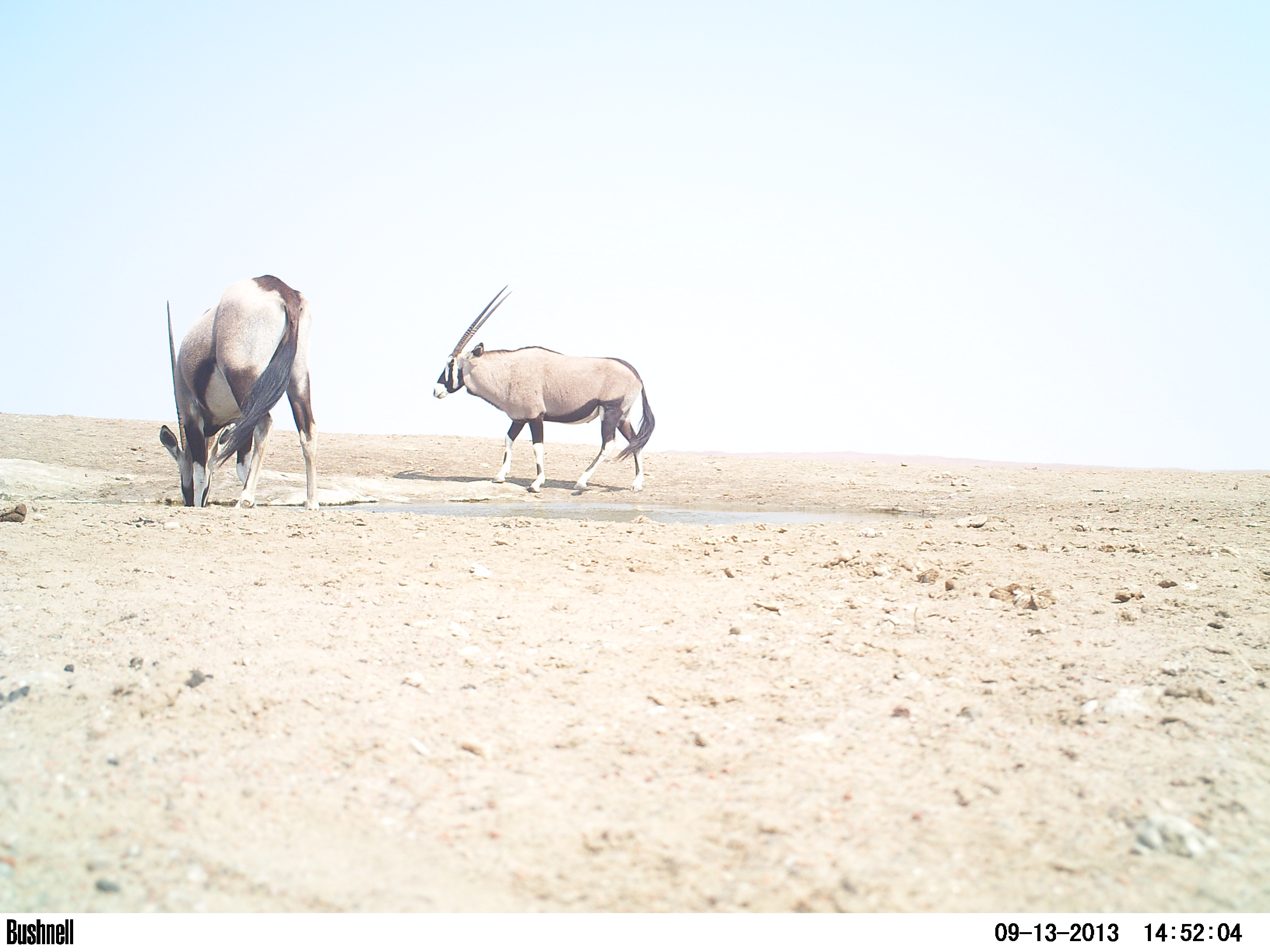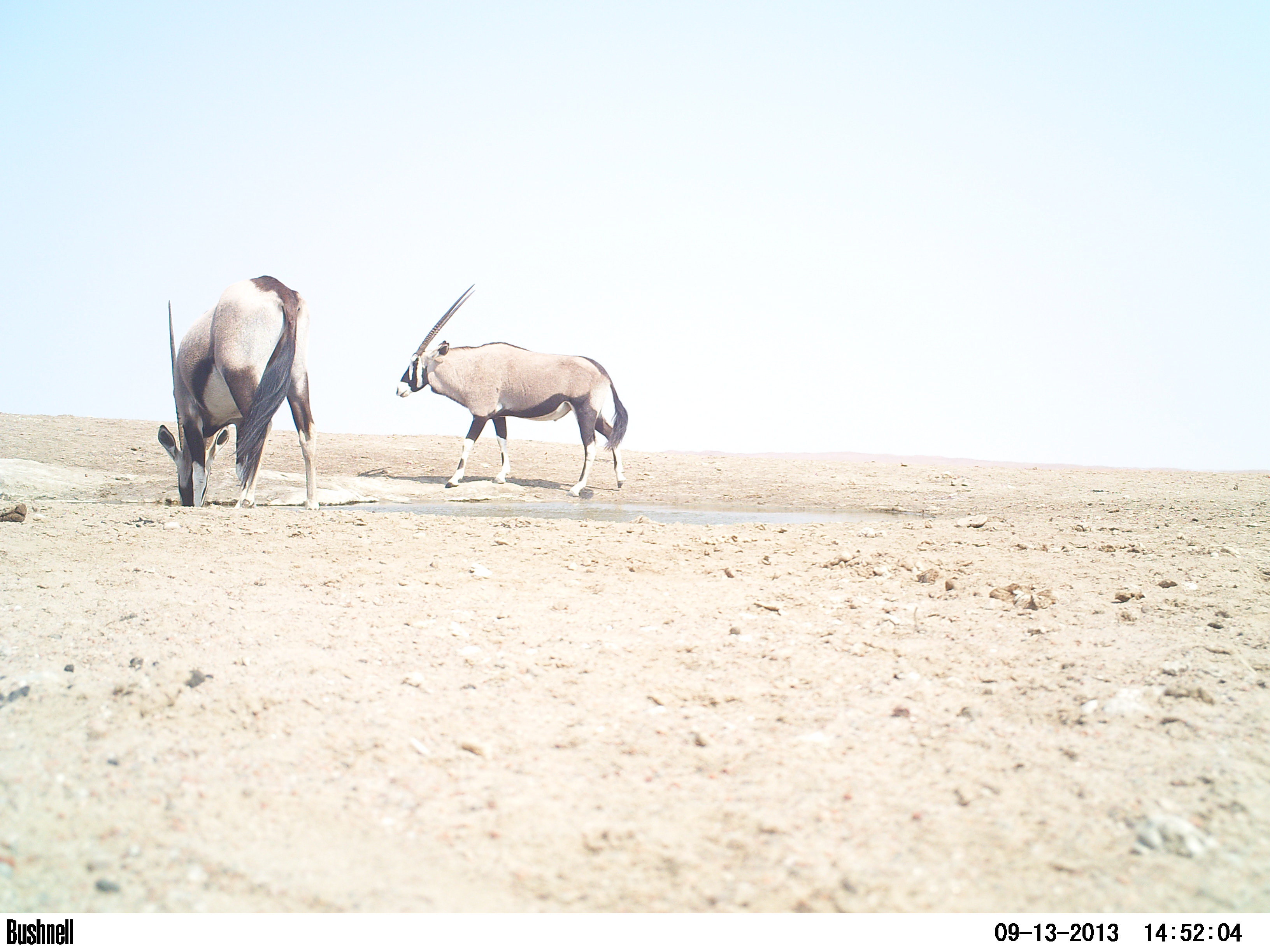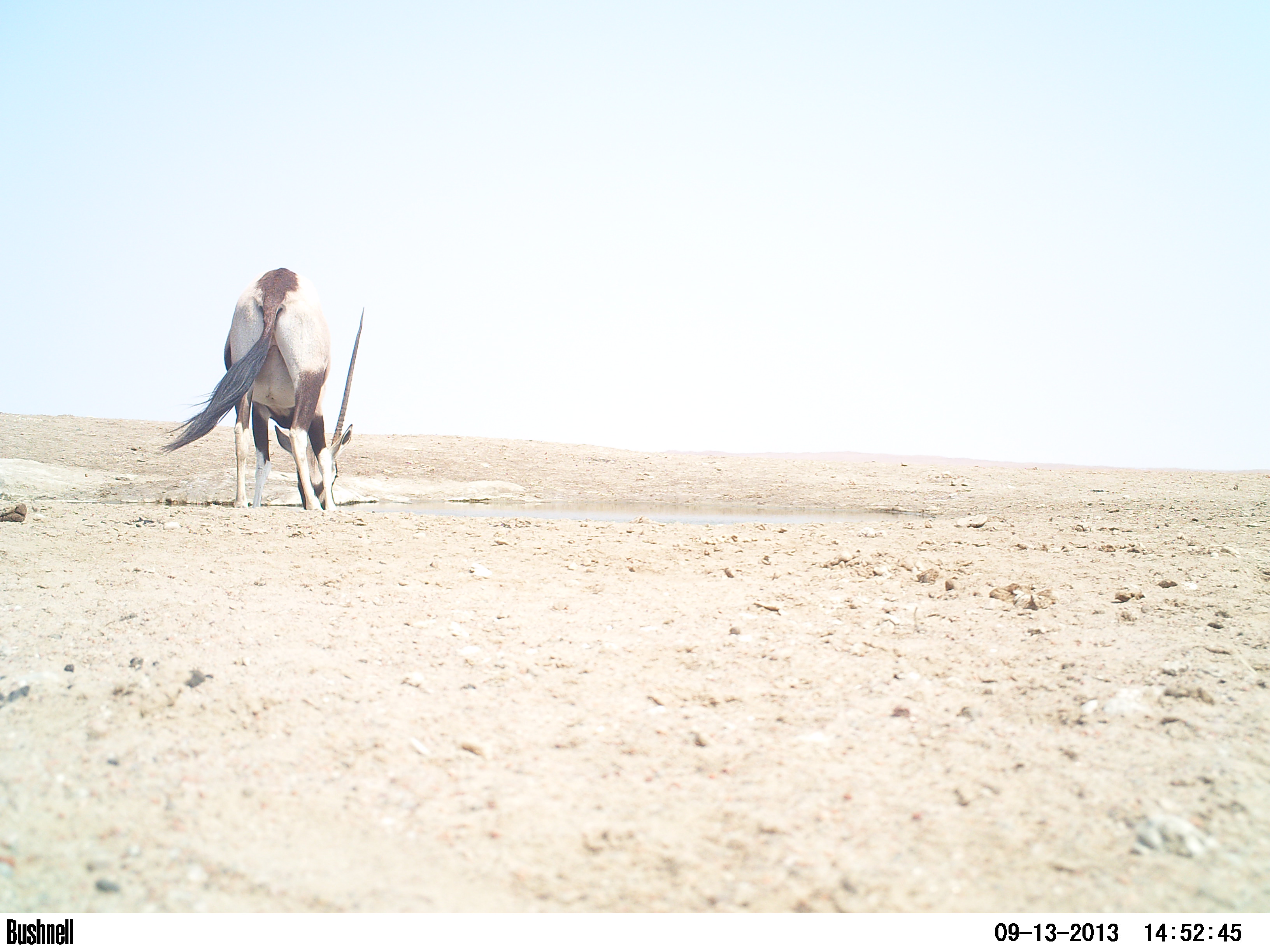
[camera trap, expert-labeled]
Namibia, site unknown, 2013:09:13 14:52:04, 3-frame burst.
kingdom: Animalia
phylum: Chordata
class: Mammalia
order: Artiodactyla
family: Bovidae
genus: Oryx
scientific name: Oryx gazella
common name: gemsbok